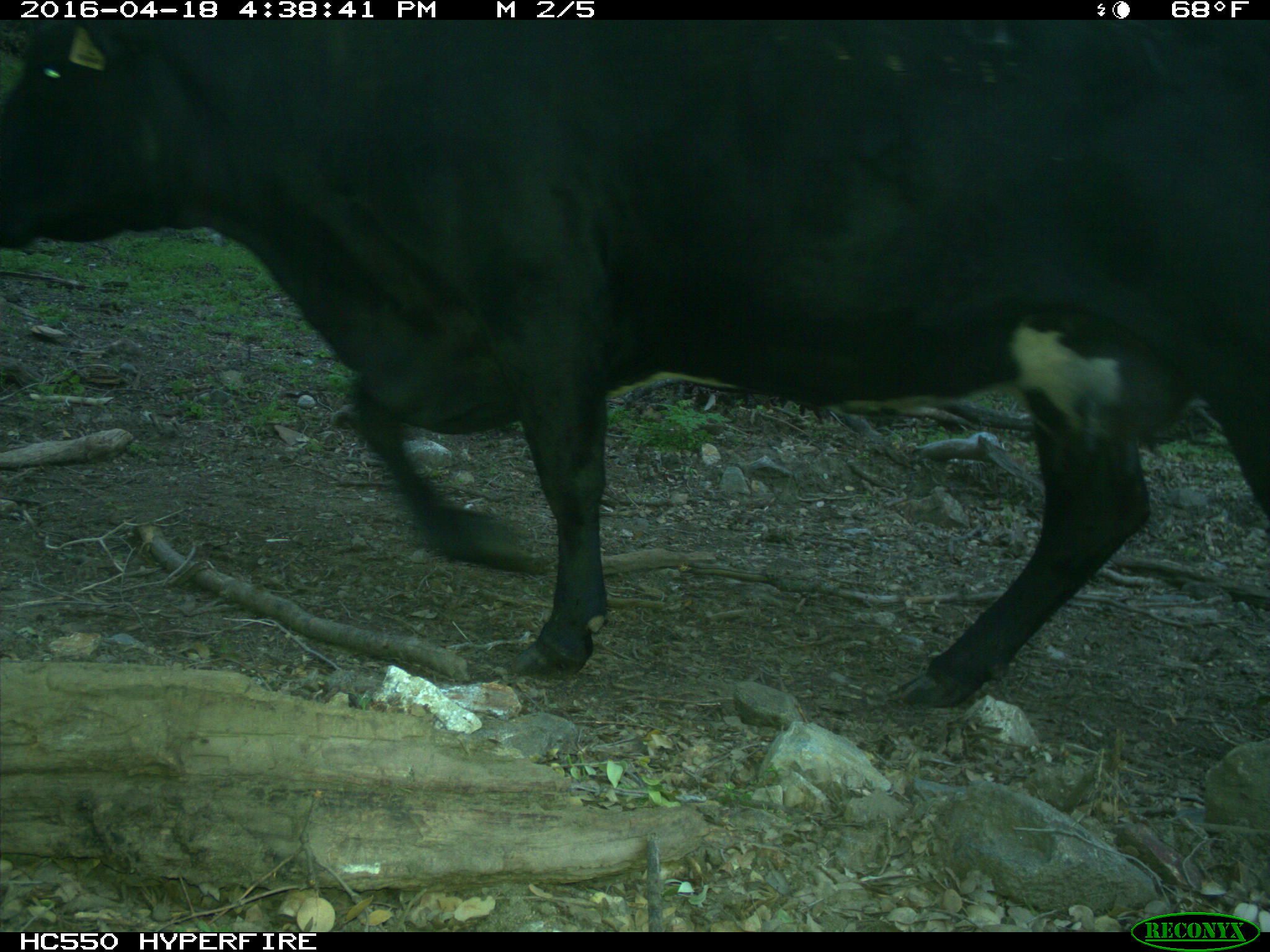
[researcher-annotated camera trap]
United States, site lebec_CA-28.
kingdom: Animalia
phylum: Chordata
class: Mammalia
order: Artiodactyla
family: Bovidae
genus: Bos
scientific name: Bos taurus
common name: domestic cow